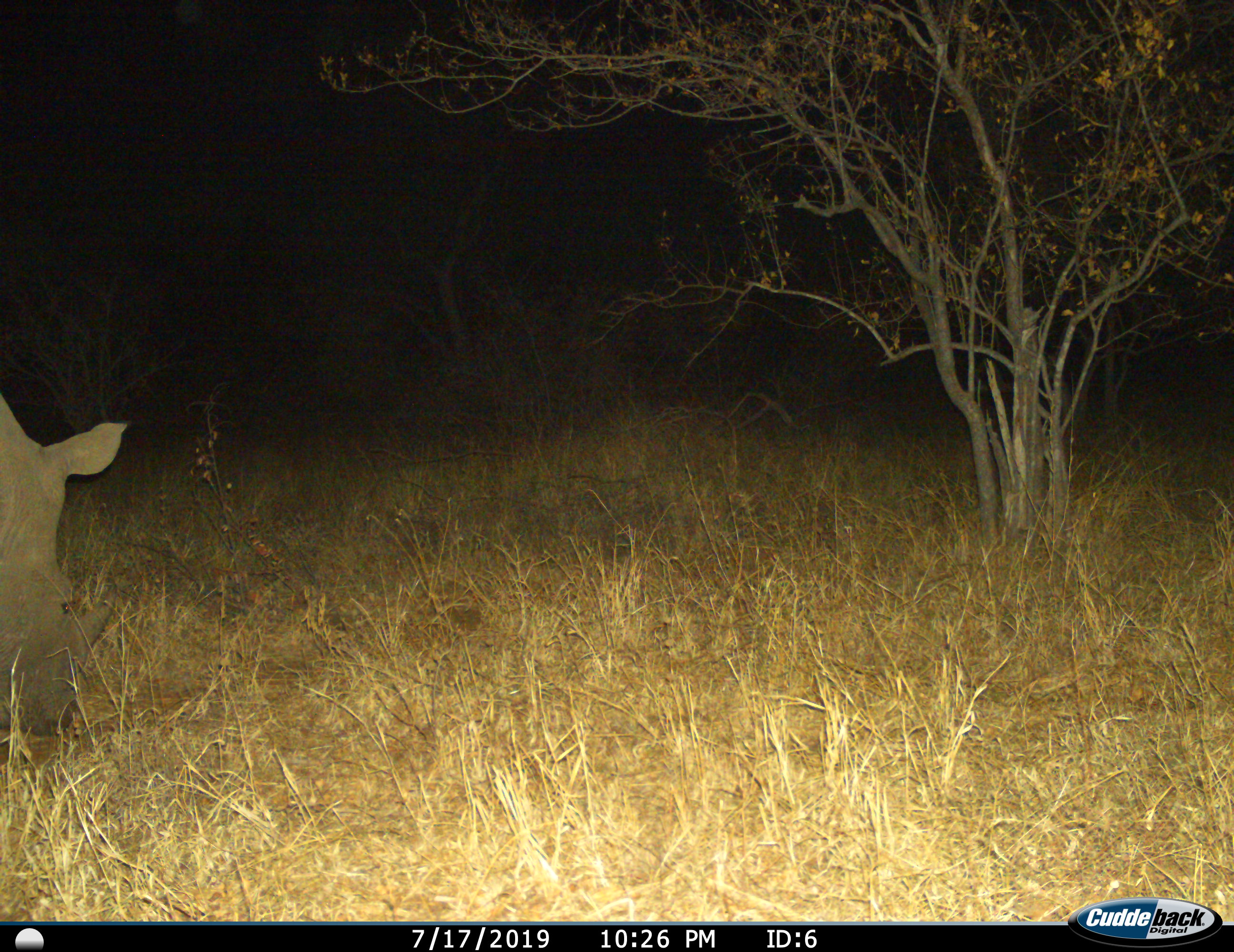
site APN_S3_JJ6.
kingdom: Animalia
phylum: Chordata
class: Mammalia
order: Perissodactyla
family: Rhinocerotidae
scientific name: Rhinocerotidae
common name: unknown rhinoceros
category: rhinocerosunknown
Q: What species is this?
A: Rhinocerosunknown (unknown rhinoceros) (Rhinocerotidae).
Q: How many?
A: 1.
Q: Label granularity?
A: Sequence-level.